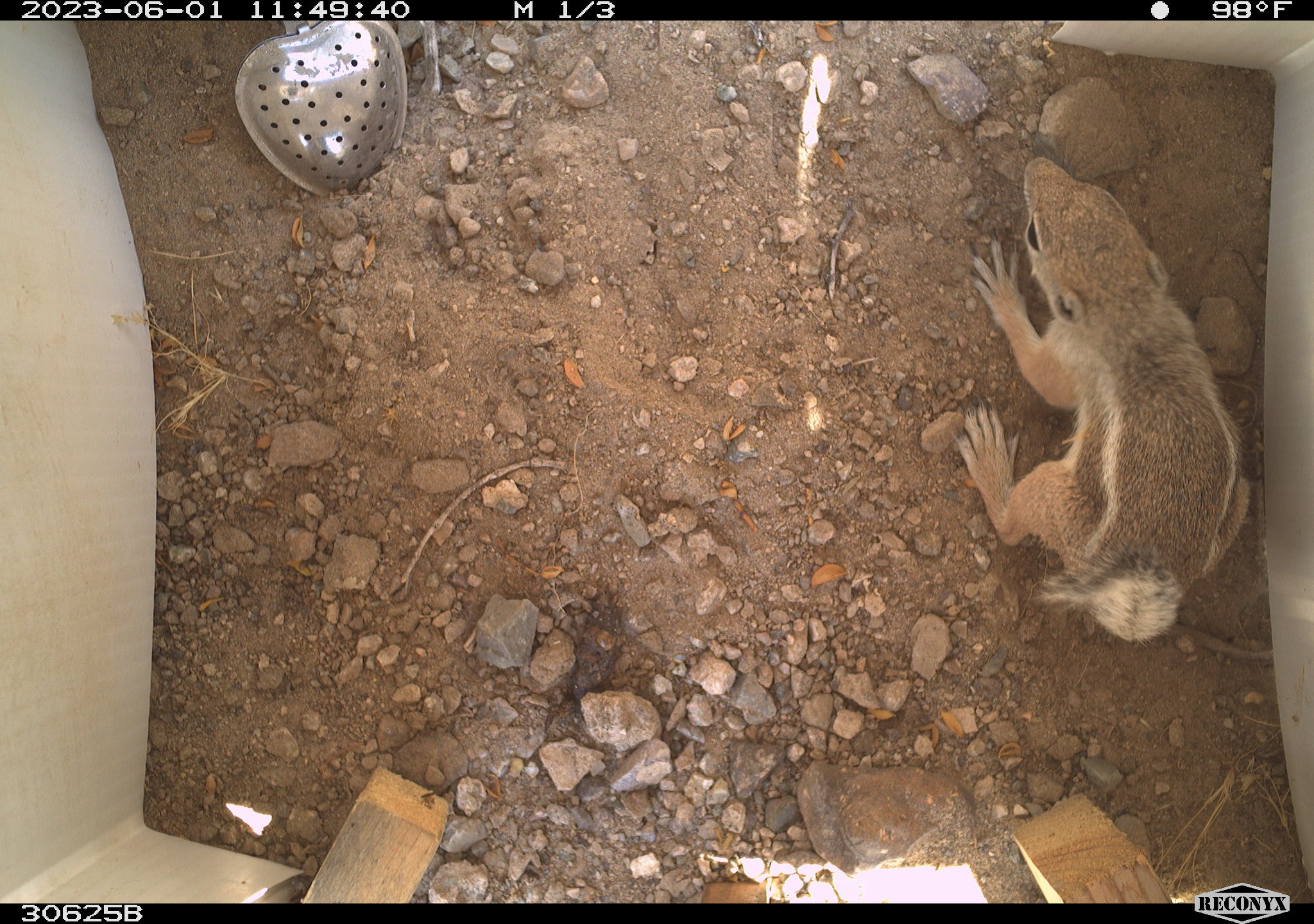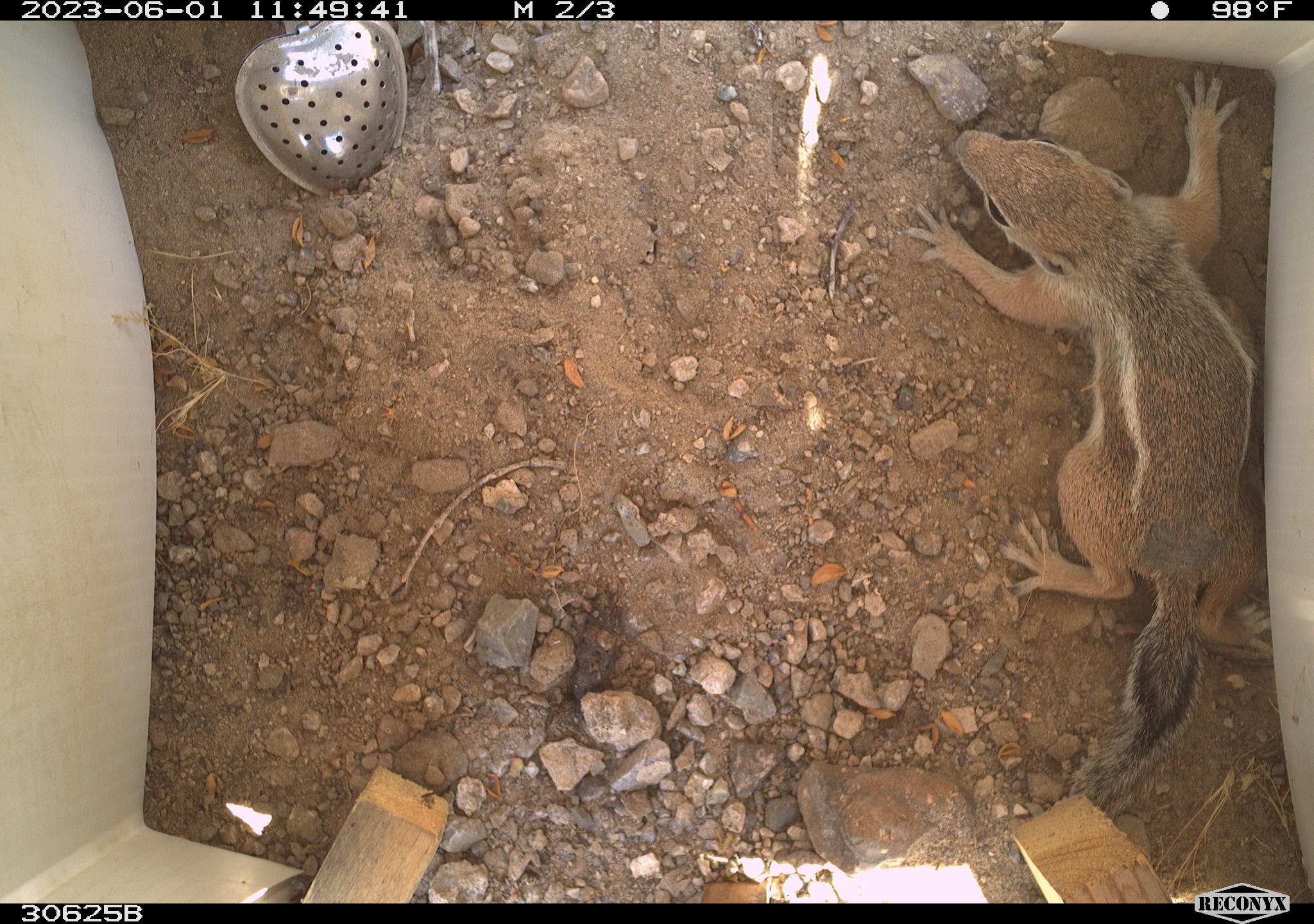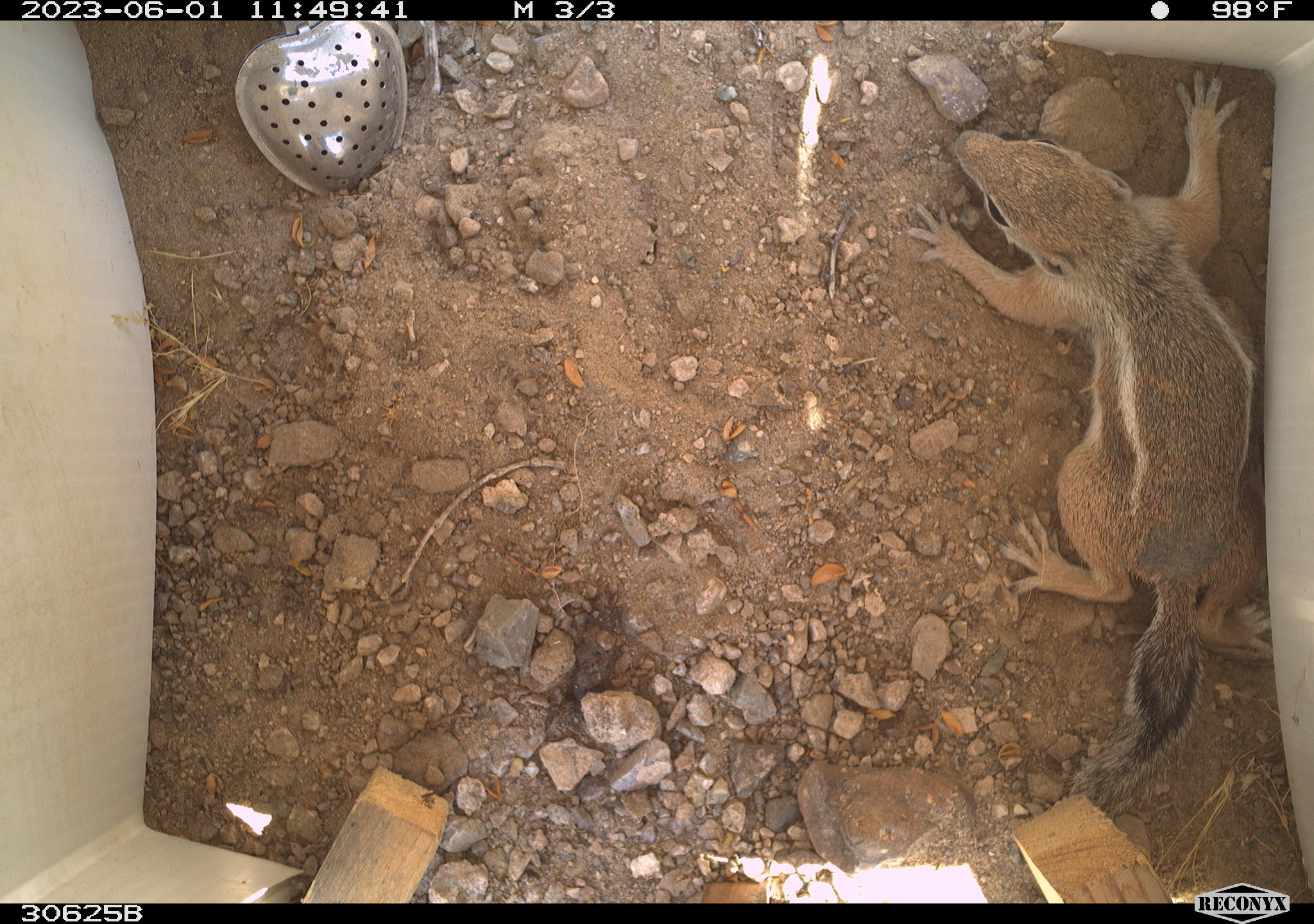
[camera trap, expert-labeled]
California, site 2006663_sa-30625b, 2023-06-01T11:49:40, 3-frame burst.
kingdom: Animalia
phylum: Chordata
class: Mammalia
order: Rodentia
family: Sciuridae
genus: Ammospermophilus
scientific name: Ammospermophilus leucurus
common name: white-tailed antelope squirrel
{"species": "white-tailed antelope squirrel (Ammospermophilus leucurus)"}